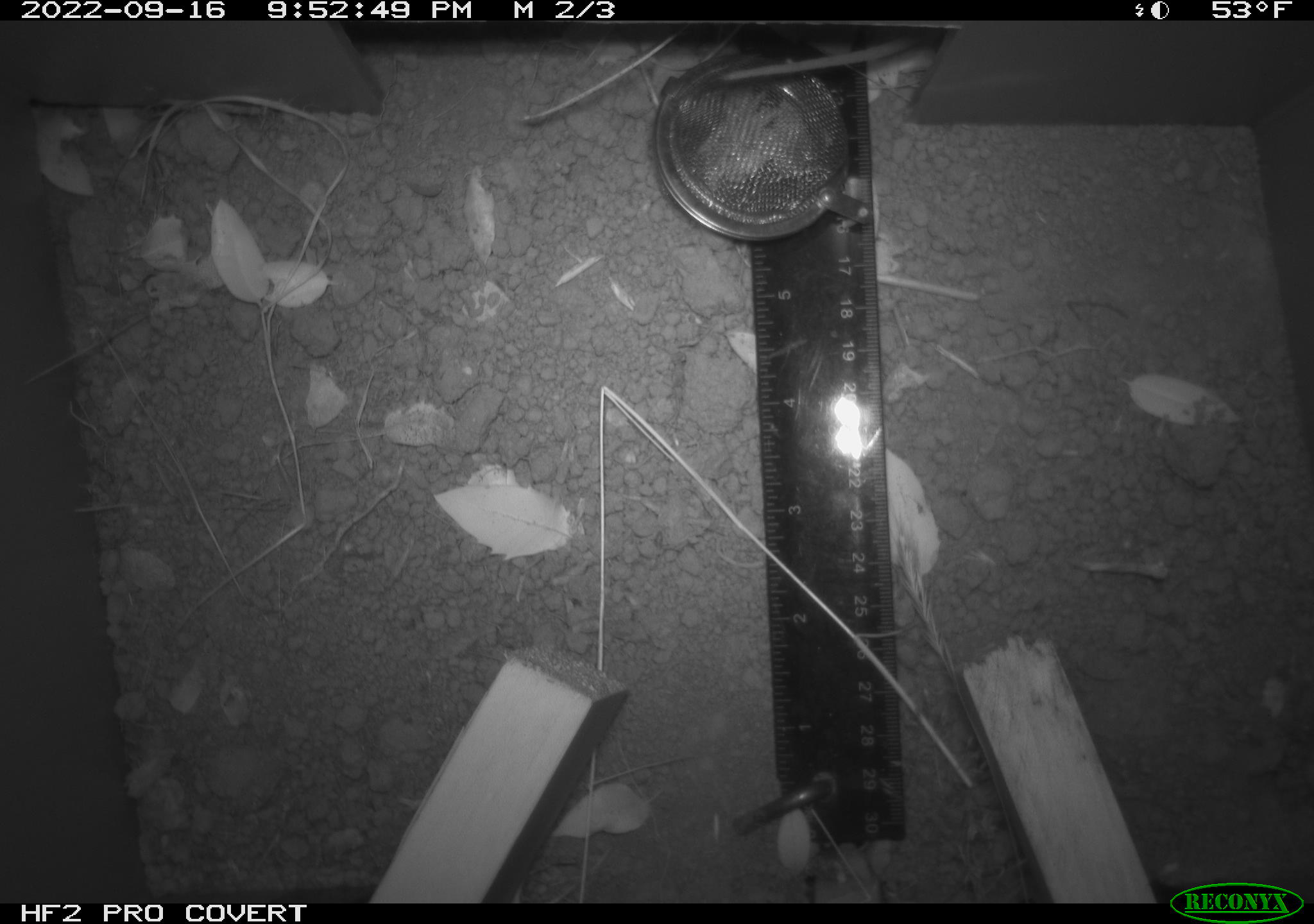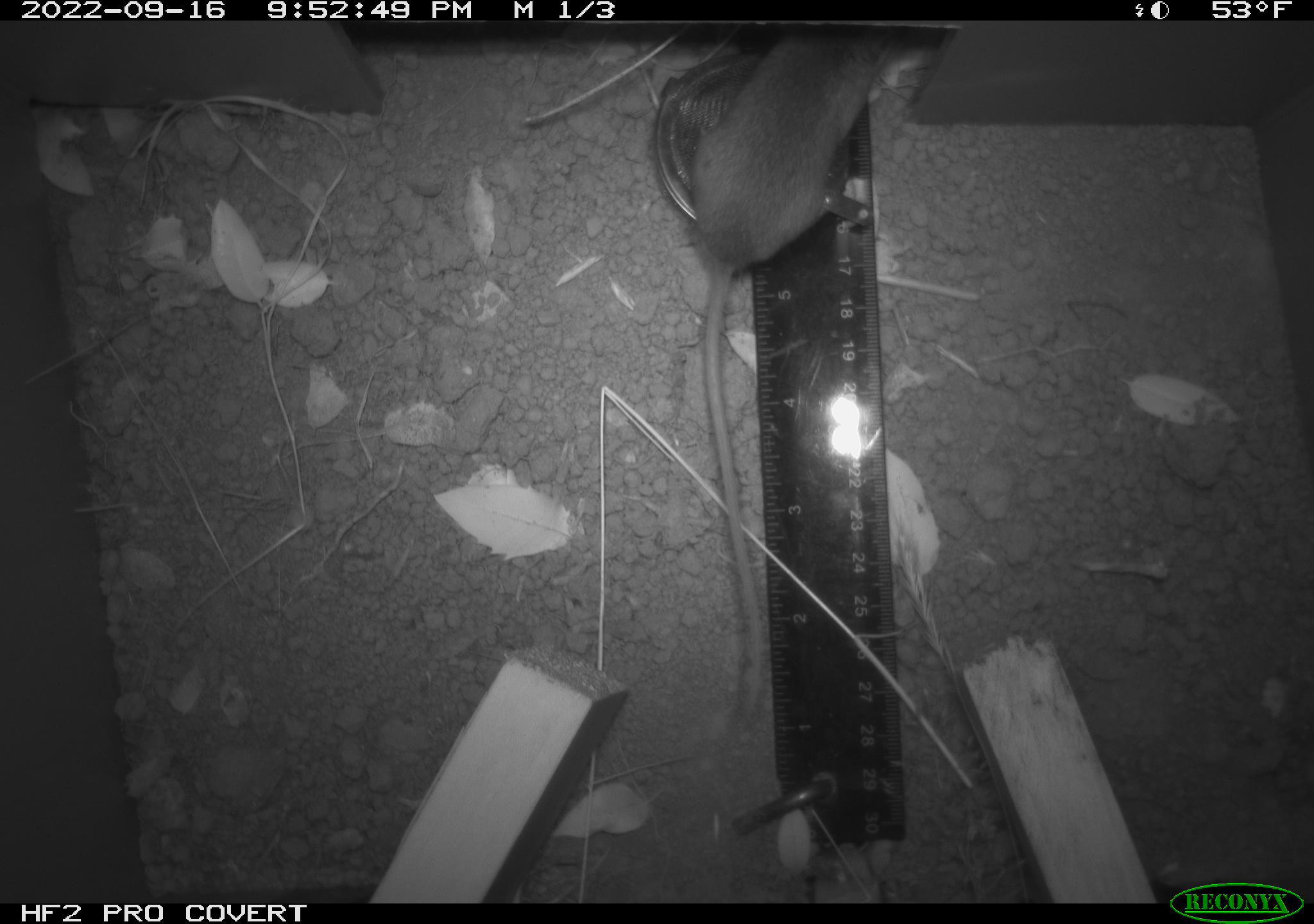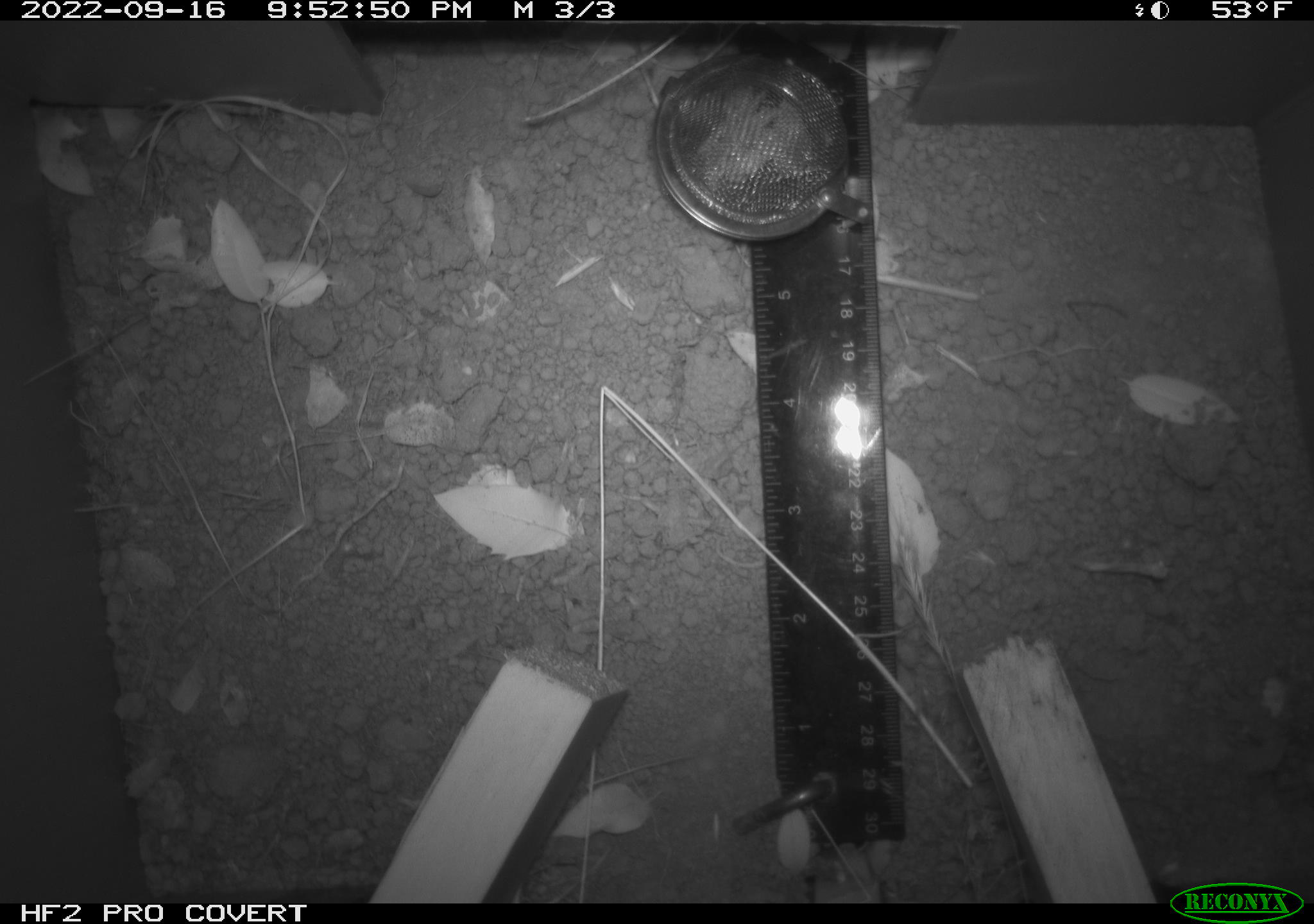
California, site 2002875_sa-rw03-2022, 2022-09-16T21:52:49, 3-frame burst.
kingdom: Animalia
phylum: Chordata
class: Mammalia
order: Rodentia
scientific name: Rodentia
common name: mouse species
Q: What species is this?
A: Mouse species (Rodentia).